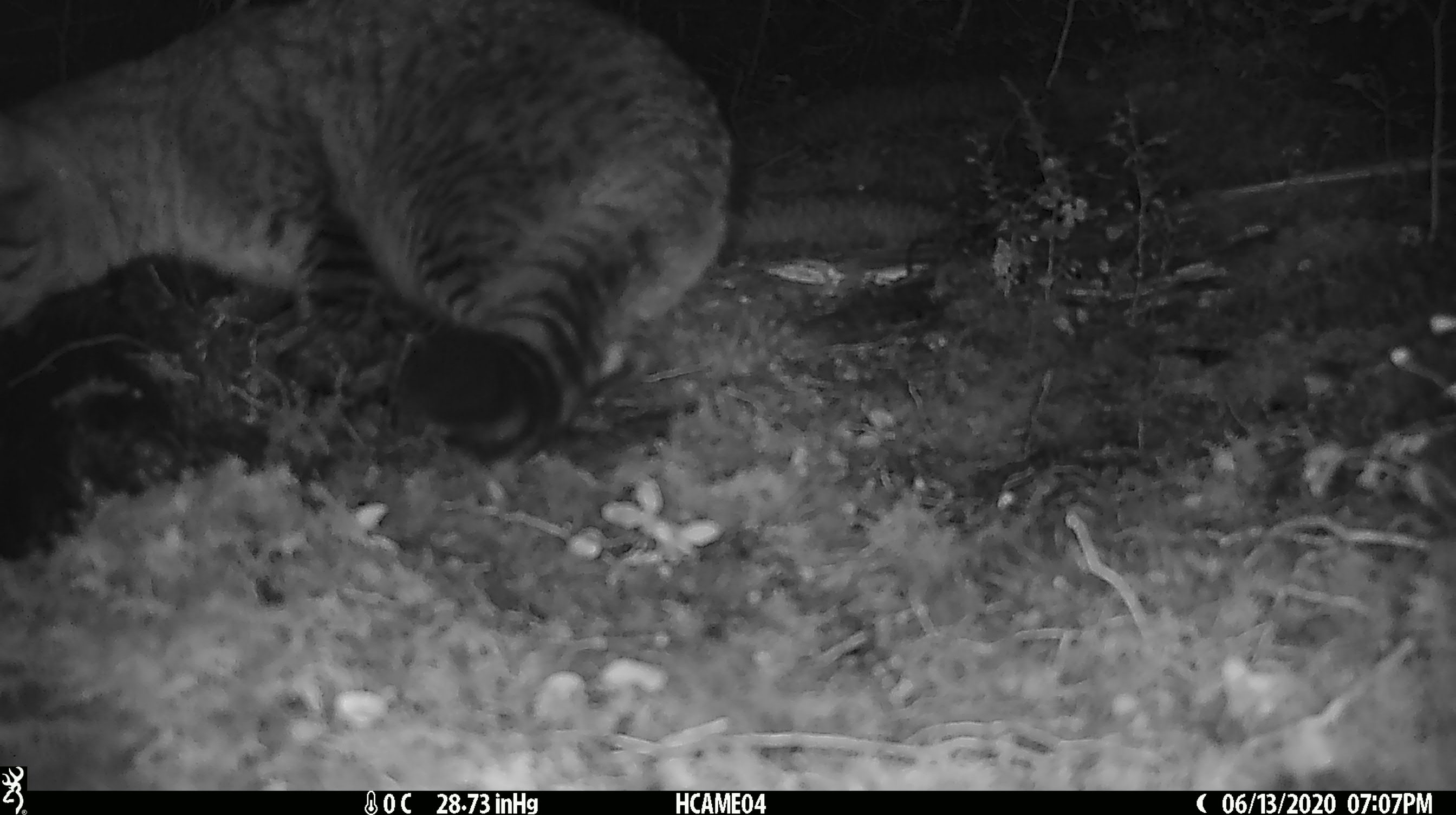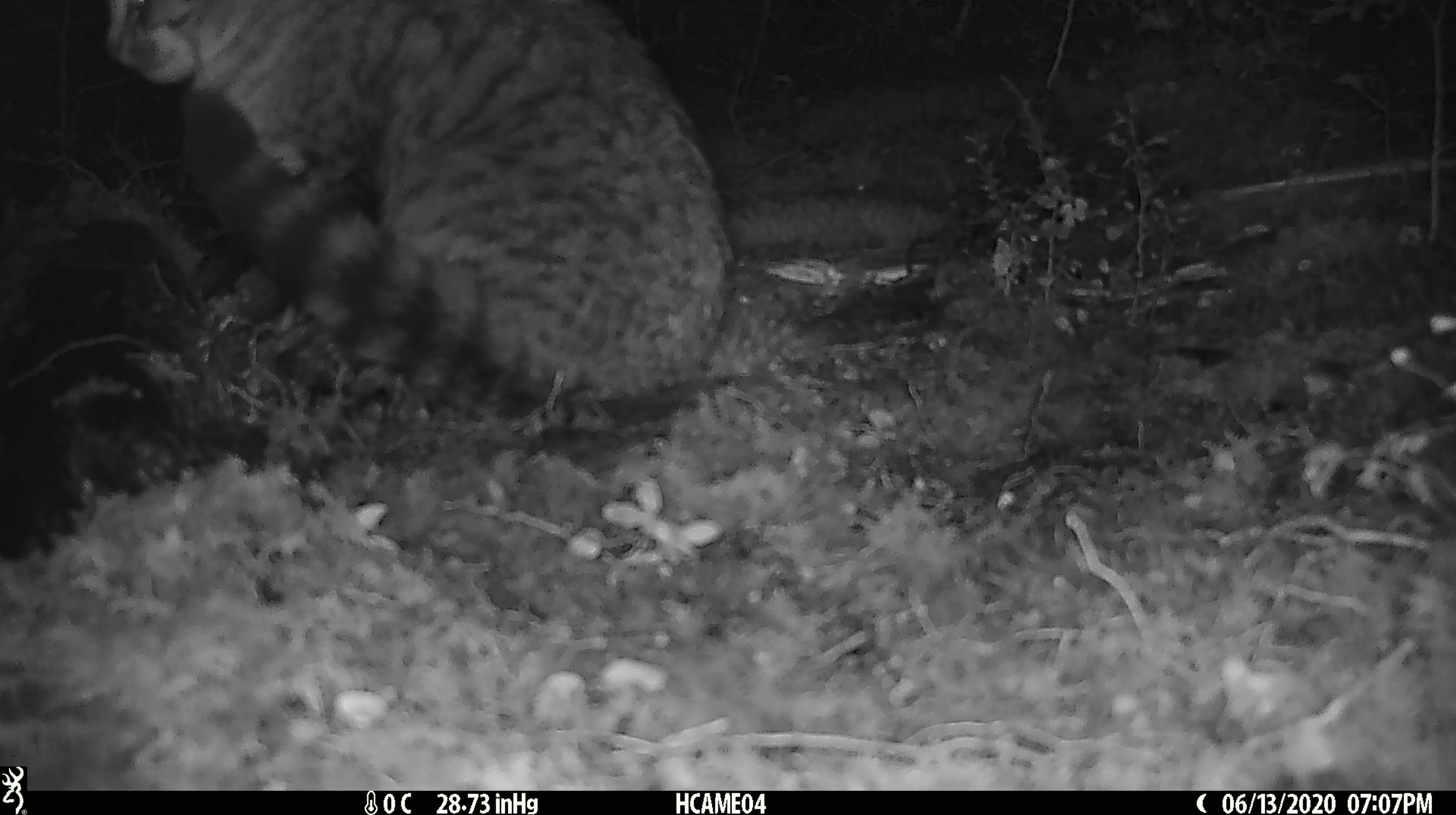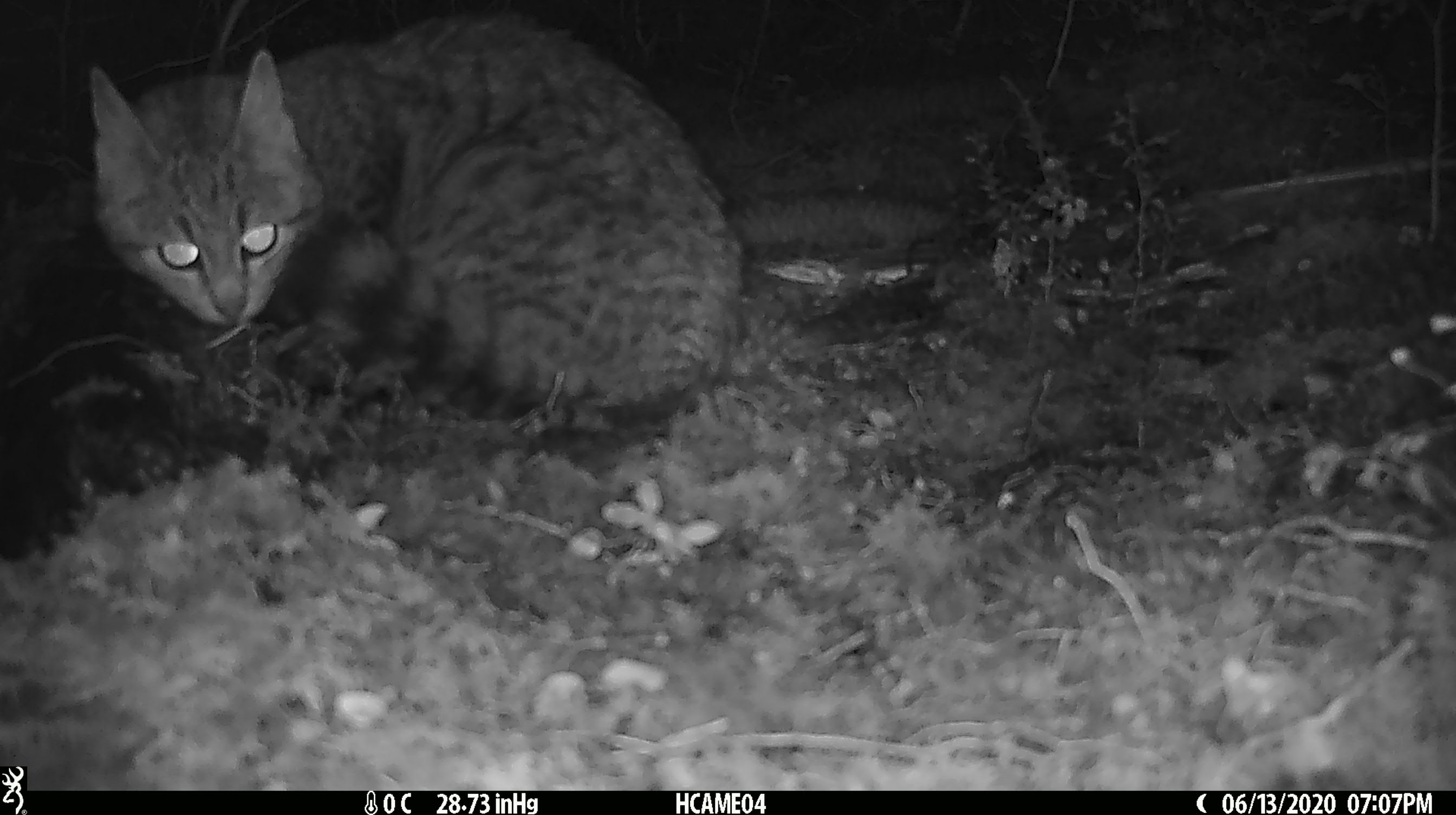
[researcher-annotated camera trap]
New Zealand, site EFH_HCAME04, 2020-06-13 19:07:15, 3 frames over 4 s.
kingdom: Animalia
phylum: Chordata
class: Mammalia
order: Carnivora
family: Felidae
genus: Felis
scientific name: Felis catus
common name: domestic cat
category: cat